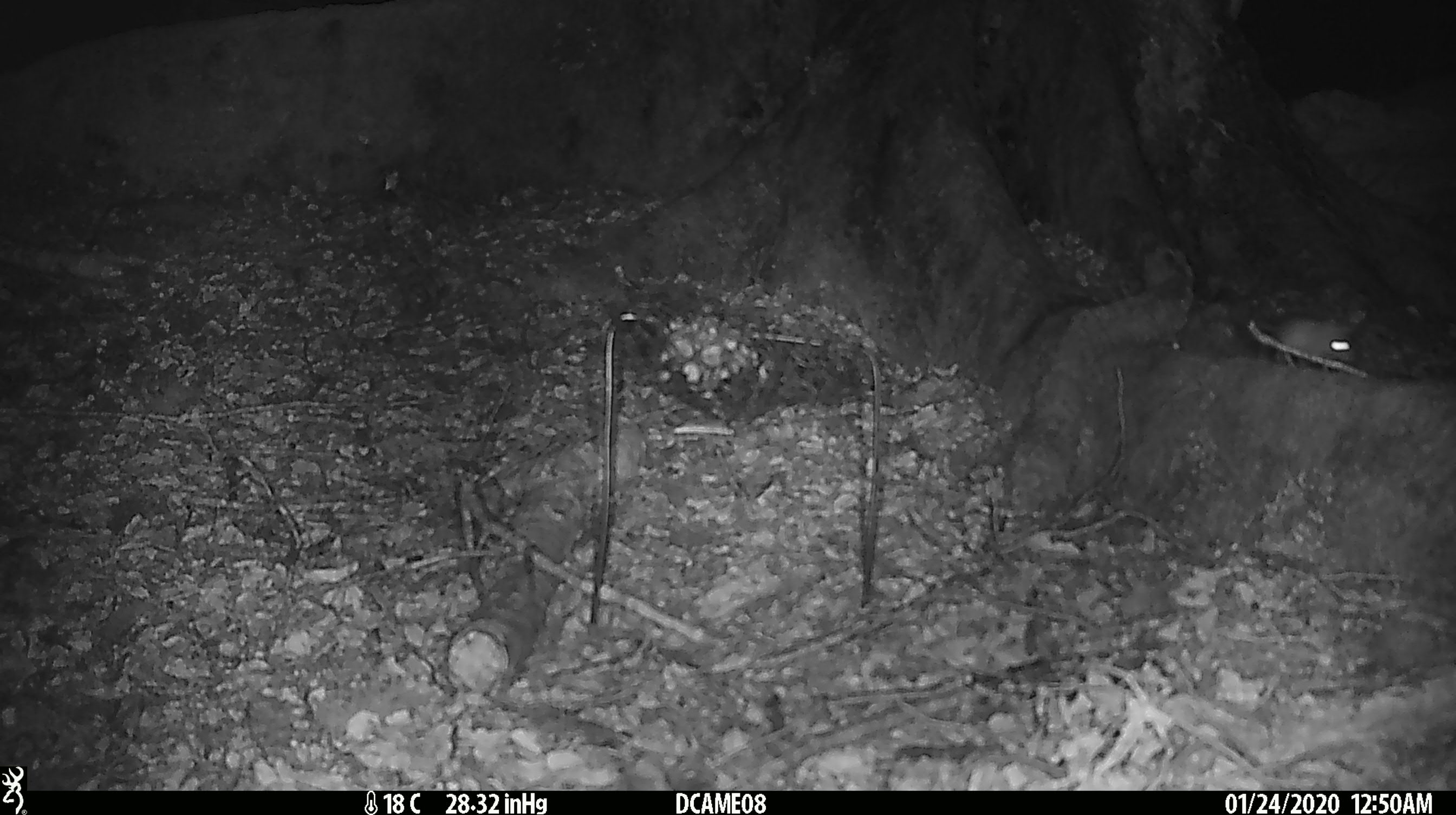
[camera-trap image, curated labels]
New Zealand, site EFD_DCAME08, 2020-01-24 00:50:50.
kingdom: Animalia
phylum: Chordata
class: Mammalia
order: Rodentia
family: Muridae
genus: Mus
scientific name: Mus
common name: mouse